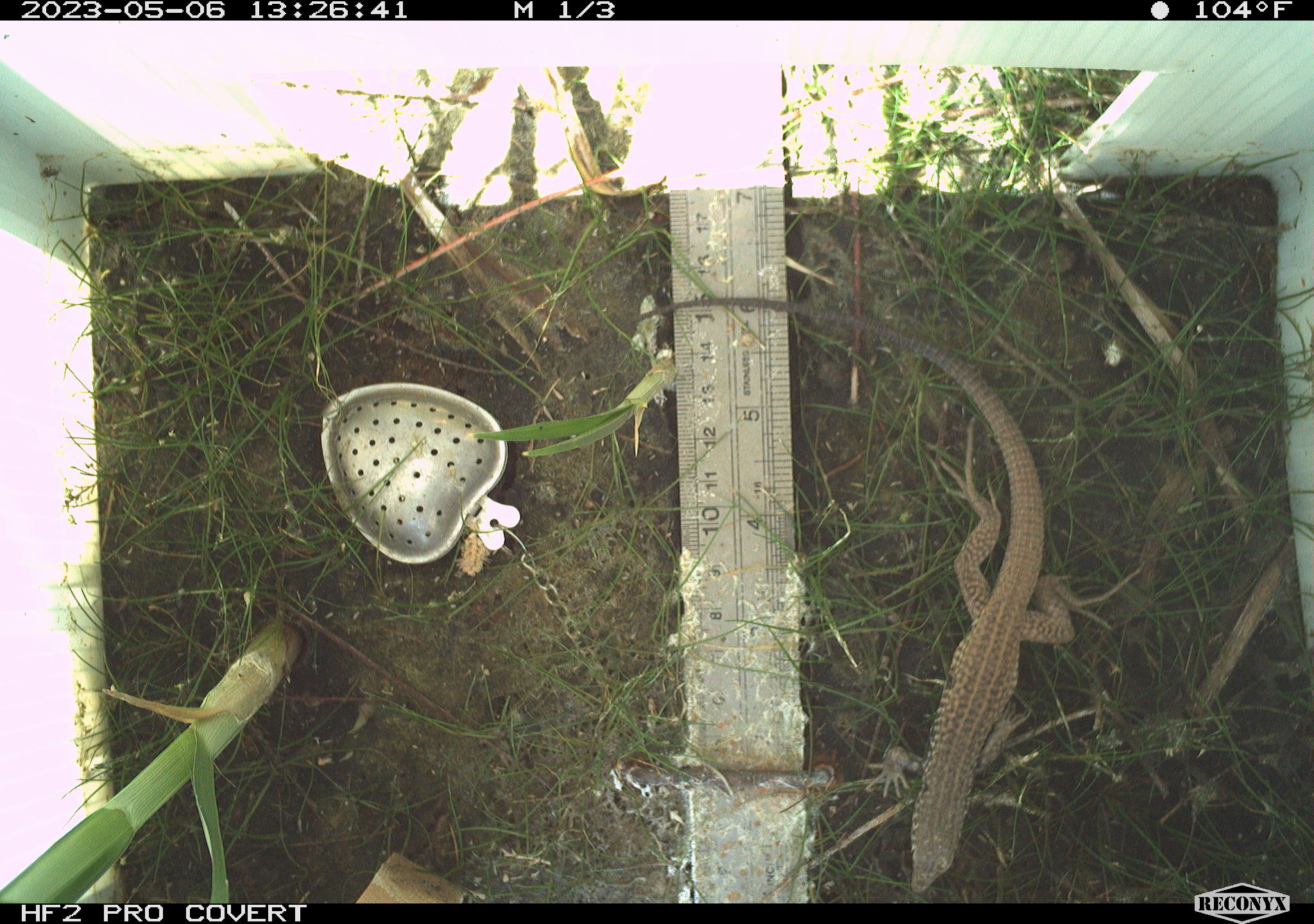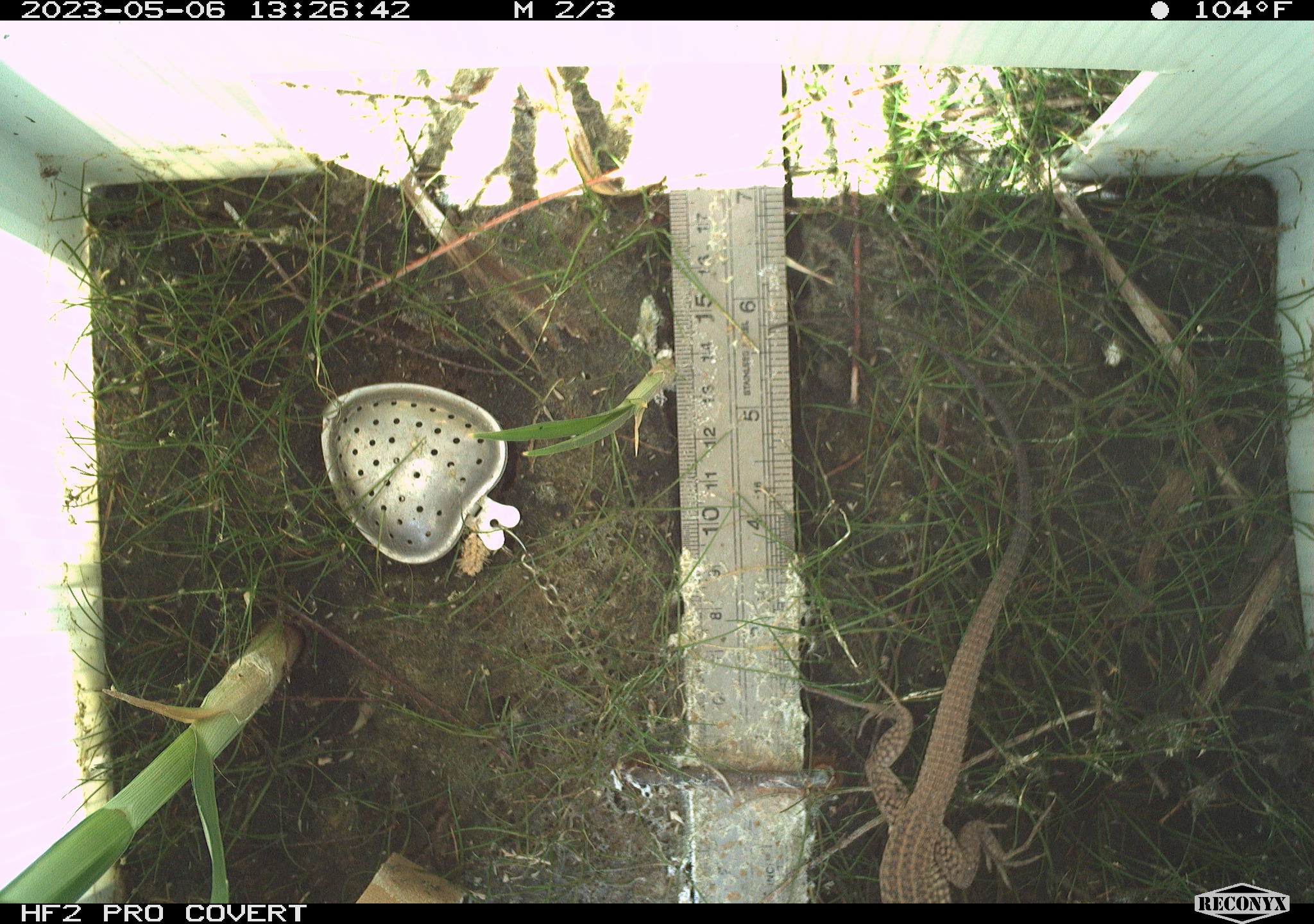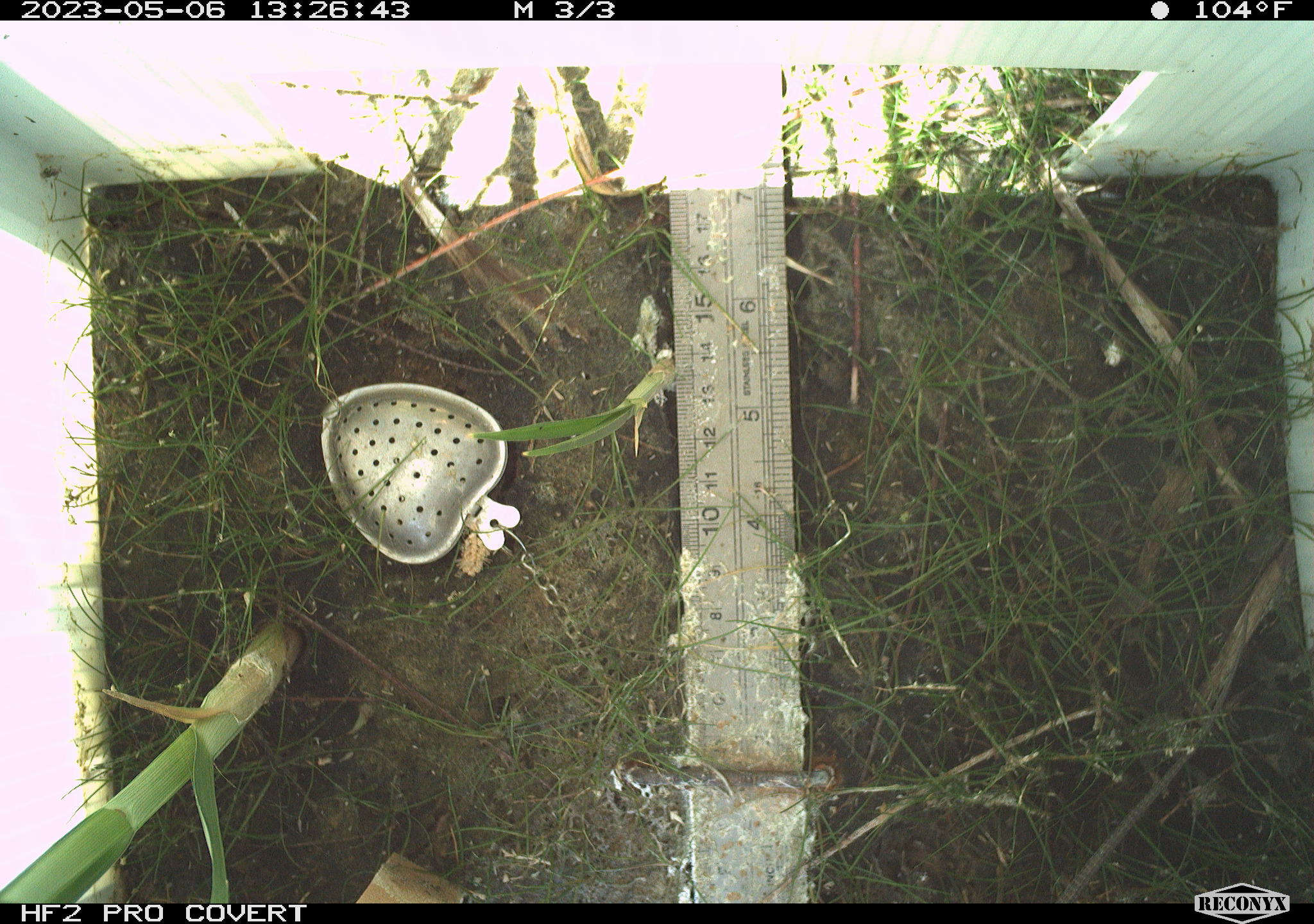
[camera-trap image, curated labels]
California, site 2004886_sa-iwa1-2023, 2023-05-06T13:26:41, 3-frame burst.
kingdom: Animalia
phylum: Chordata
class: Reptilia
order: Squamata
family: Teiidae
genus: Aspidoscelis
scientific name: Aspidoscelis tigris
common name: western whiptail